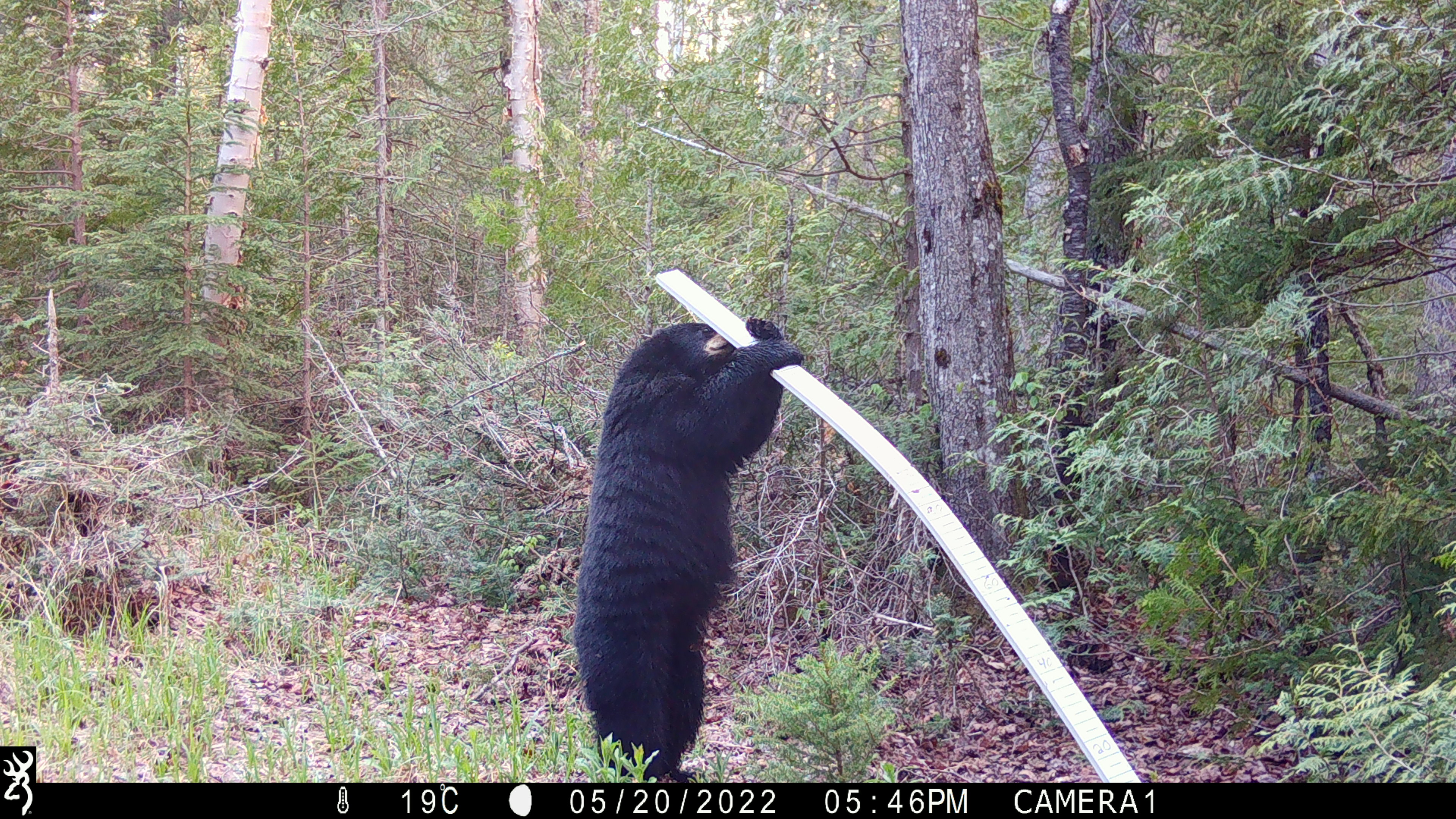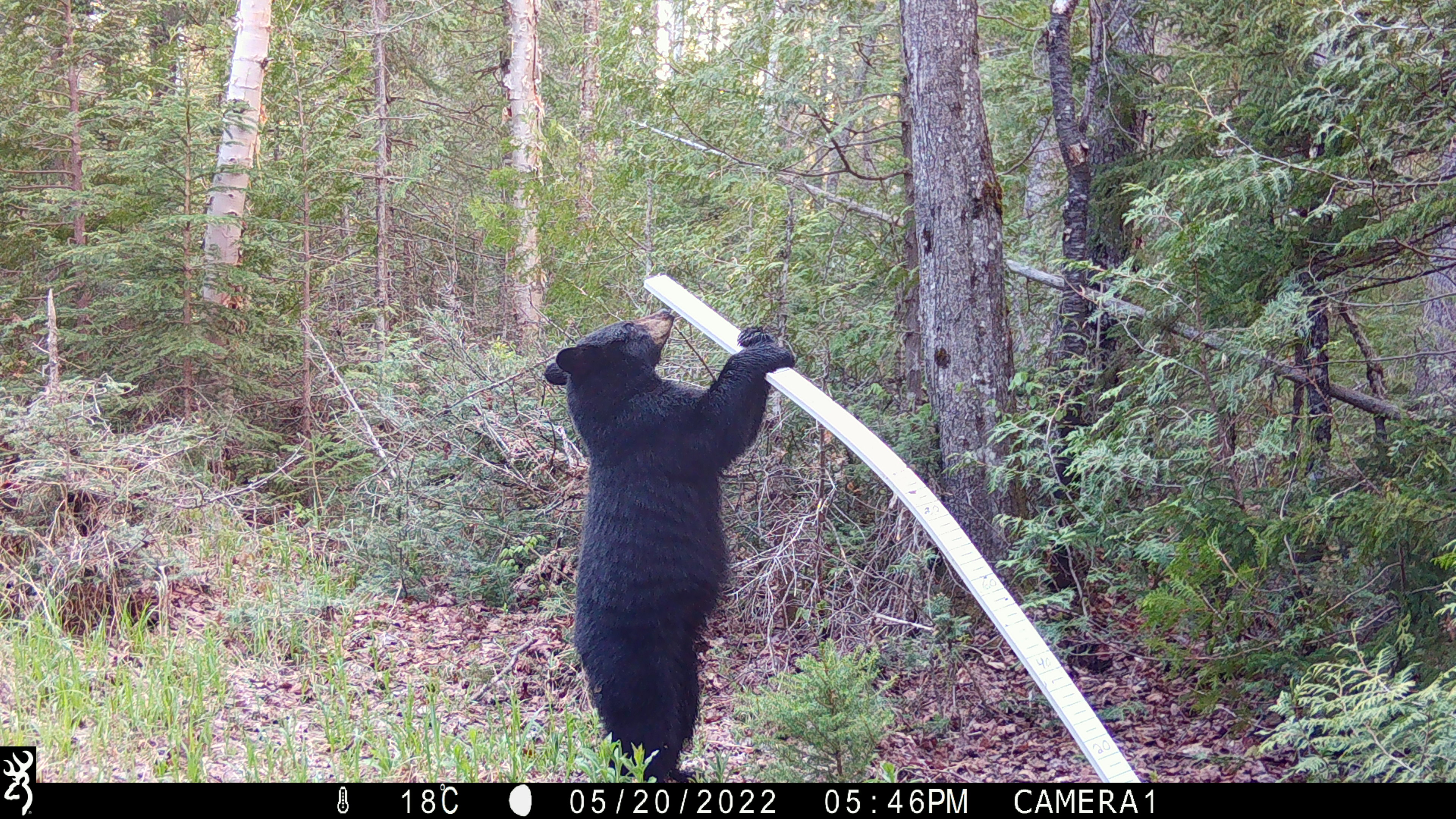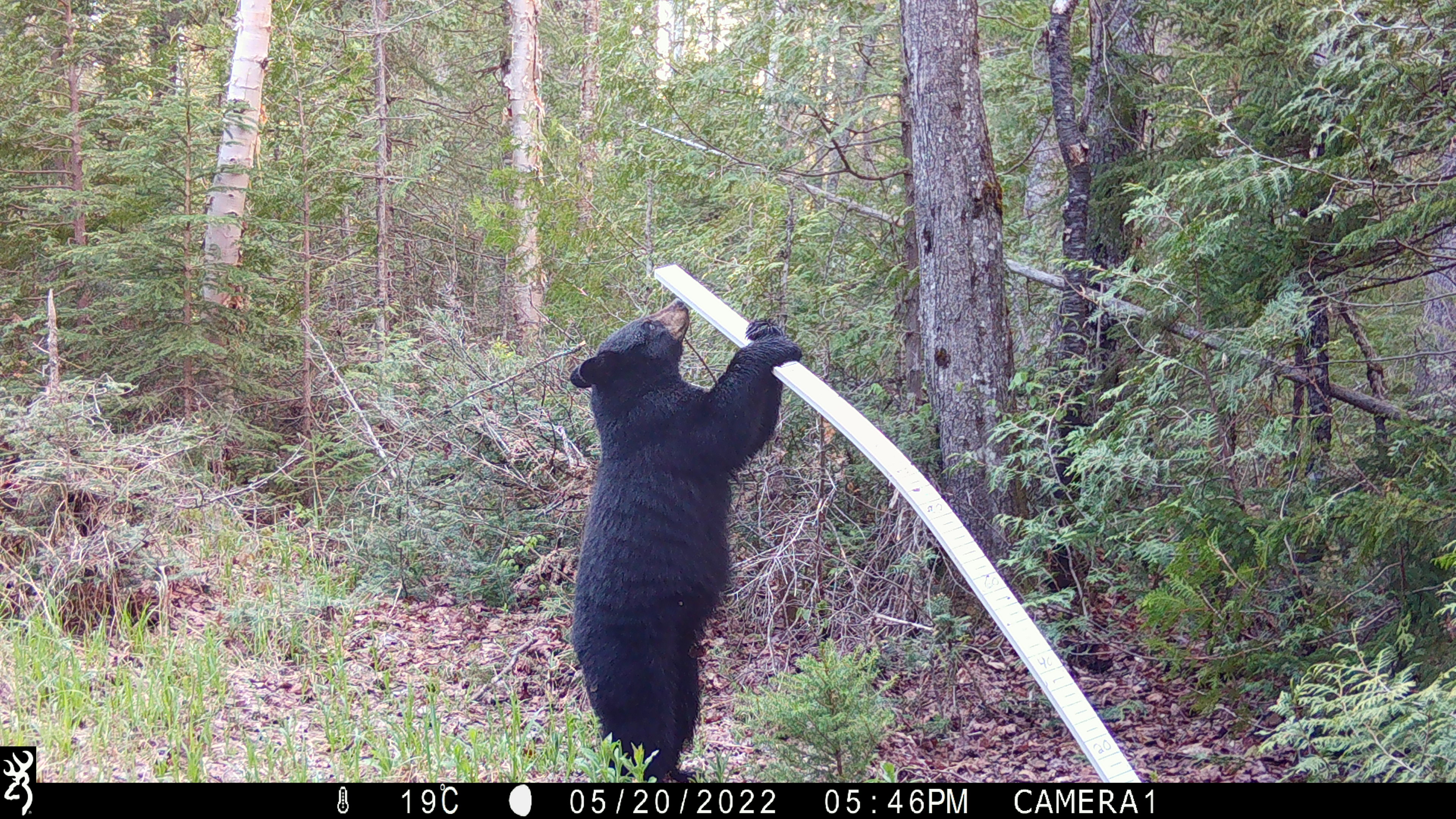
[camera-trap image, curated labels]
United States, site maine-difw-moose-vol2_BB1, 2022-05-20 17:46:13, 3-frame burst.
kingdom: Animalia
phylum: Chordata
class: Mammalia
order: Carnivora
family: Ursidae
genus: Ursus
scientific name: Ursus americanus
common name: black bear